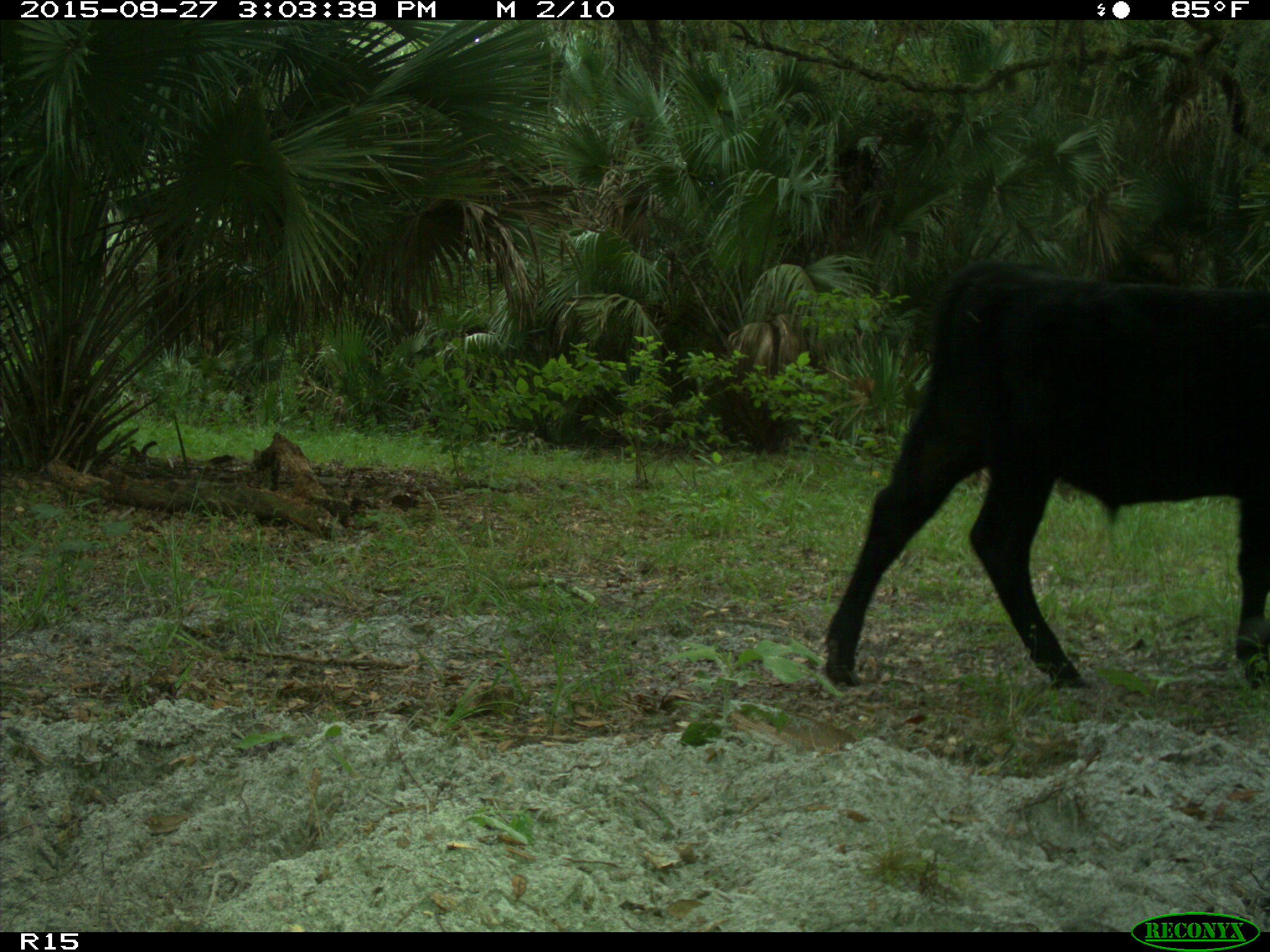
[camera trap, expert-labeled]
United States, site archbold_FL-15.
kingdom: Animalia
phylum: Chordata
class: Mammalia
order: Artiodactyla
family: Bovidae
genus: Bos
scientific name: Bos taurus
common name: domestic cow